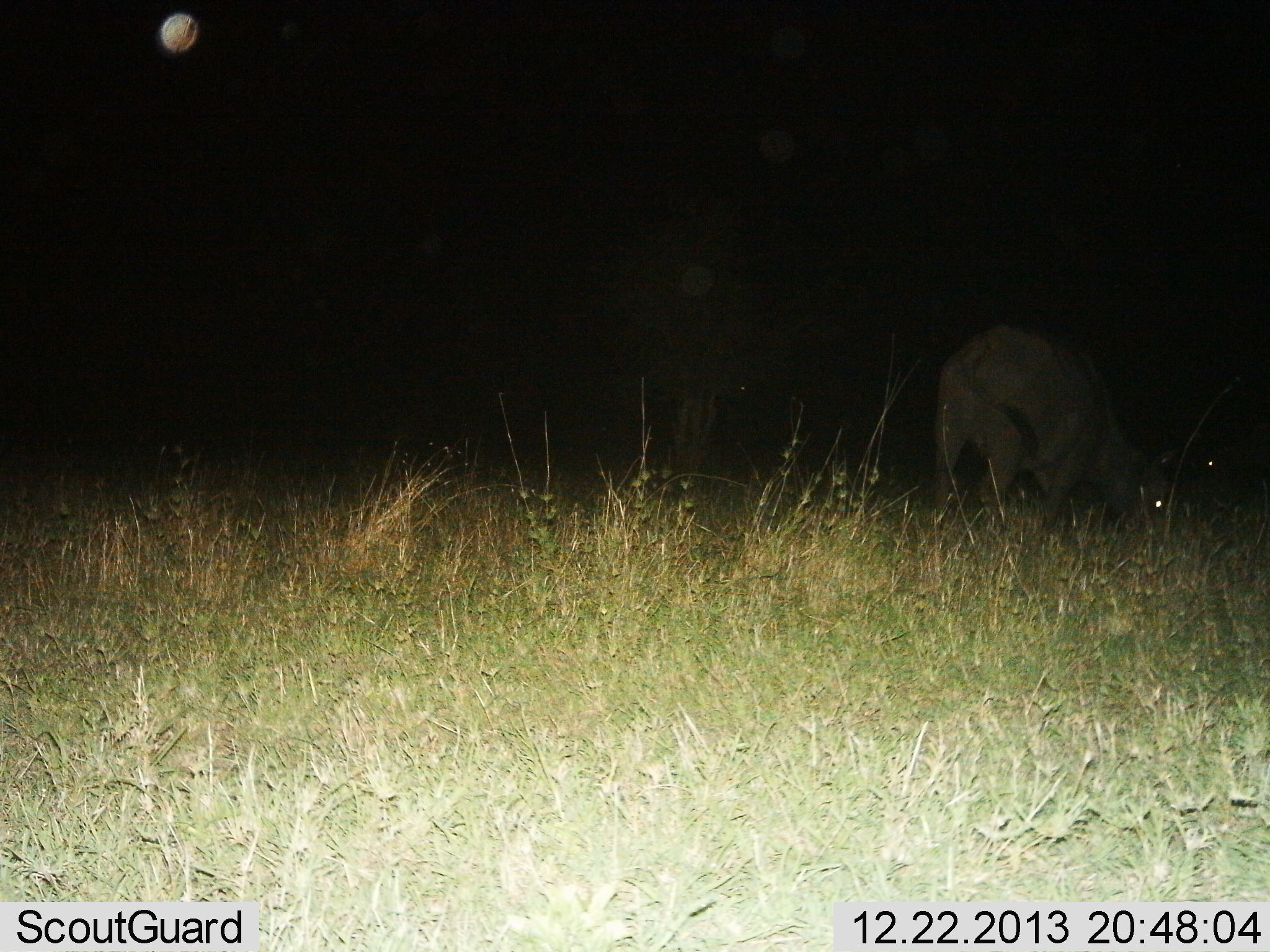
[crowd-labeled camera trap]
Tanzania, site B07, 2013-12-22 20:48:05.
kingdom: Animalia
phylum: Chordata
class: Mammalia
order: Artiodactyla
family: Bovidae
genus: Syncerus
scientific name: Syncerus caffer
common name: cape buffalo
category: buffalo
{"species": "buffalo (cape buffalo) (Syncerus caffer)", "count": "1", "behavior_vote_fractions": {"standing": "22%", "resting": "0%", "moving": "0%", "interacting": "0%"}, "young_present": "0%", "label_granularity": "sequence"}